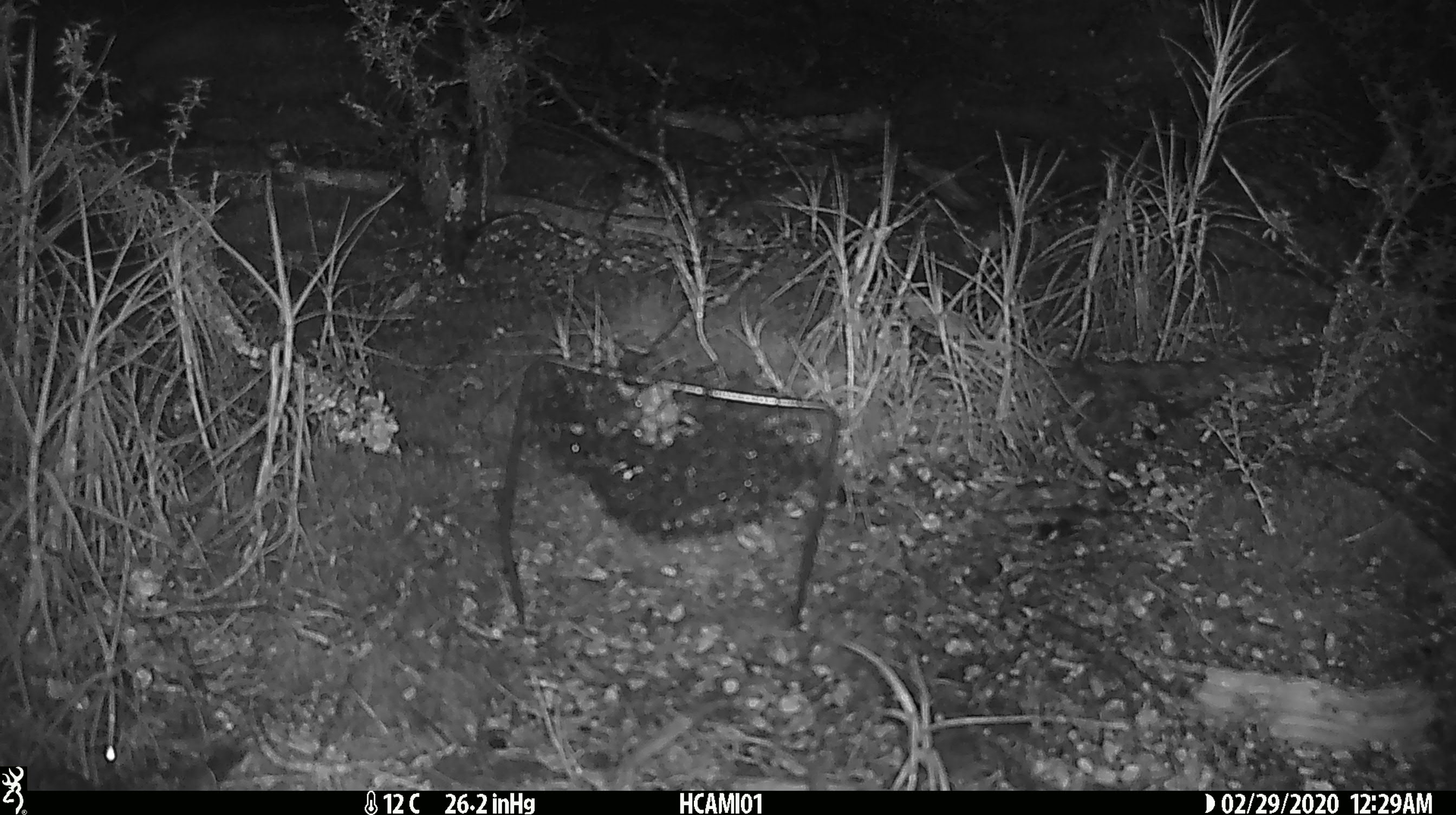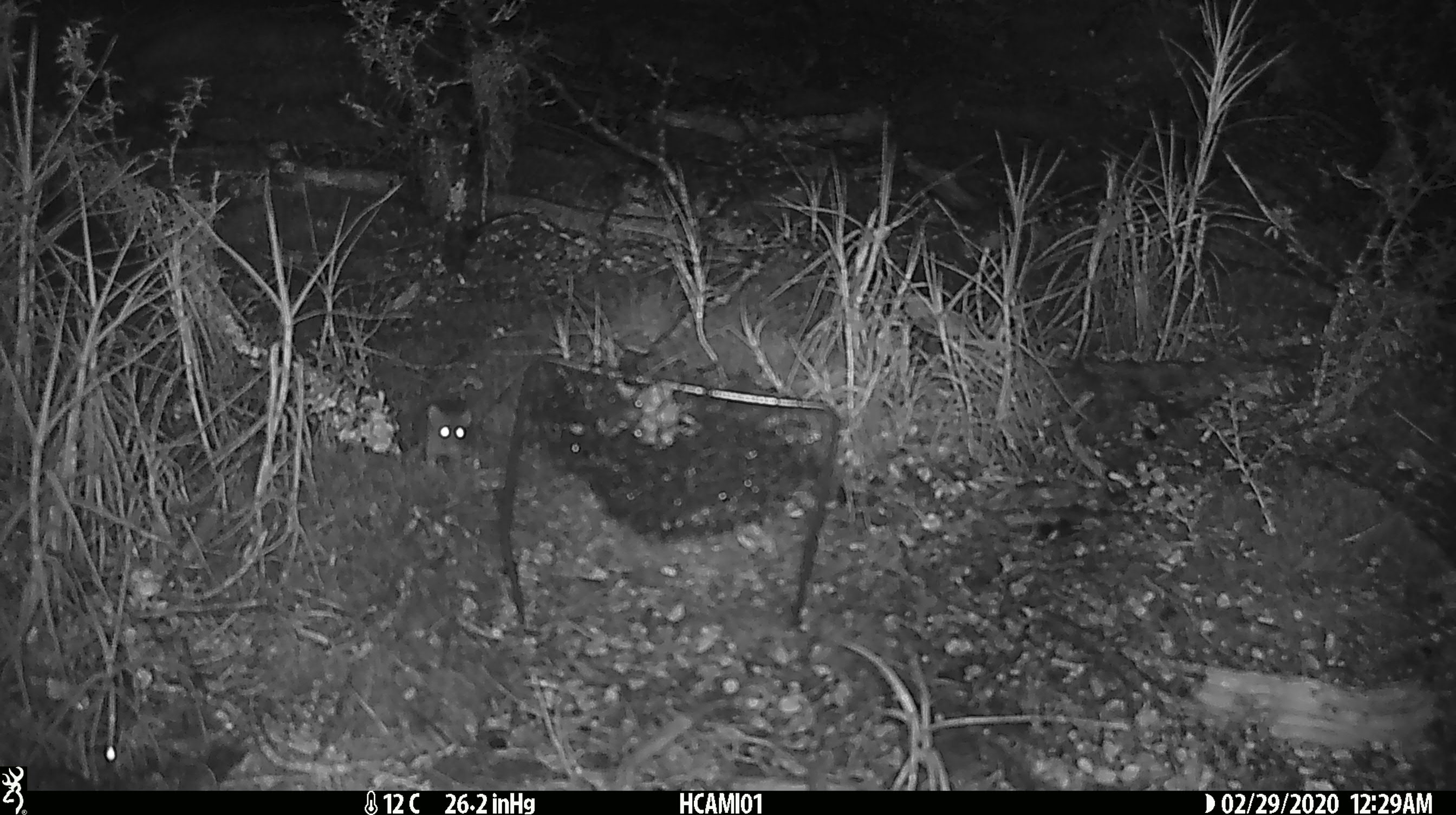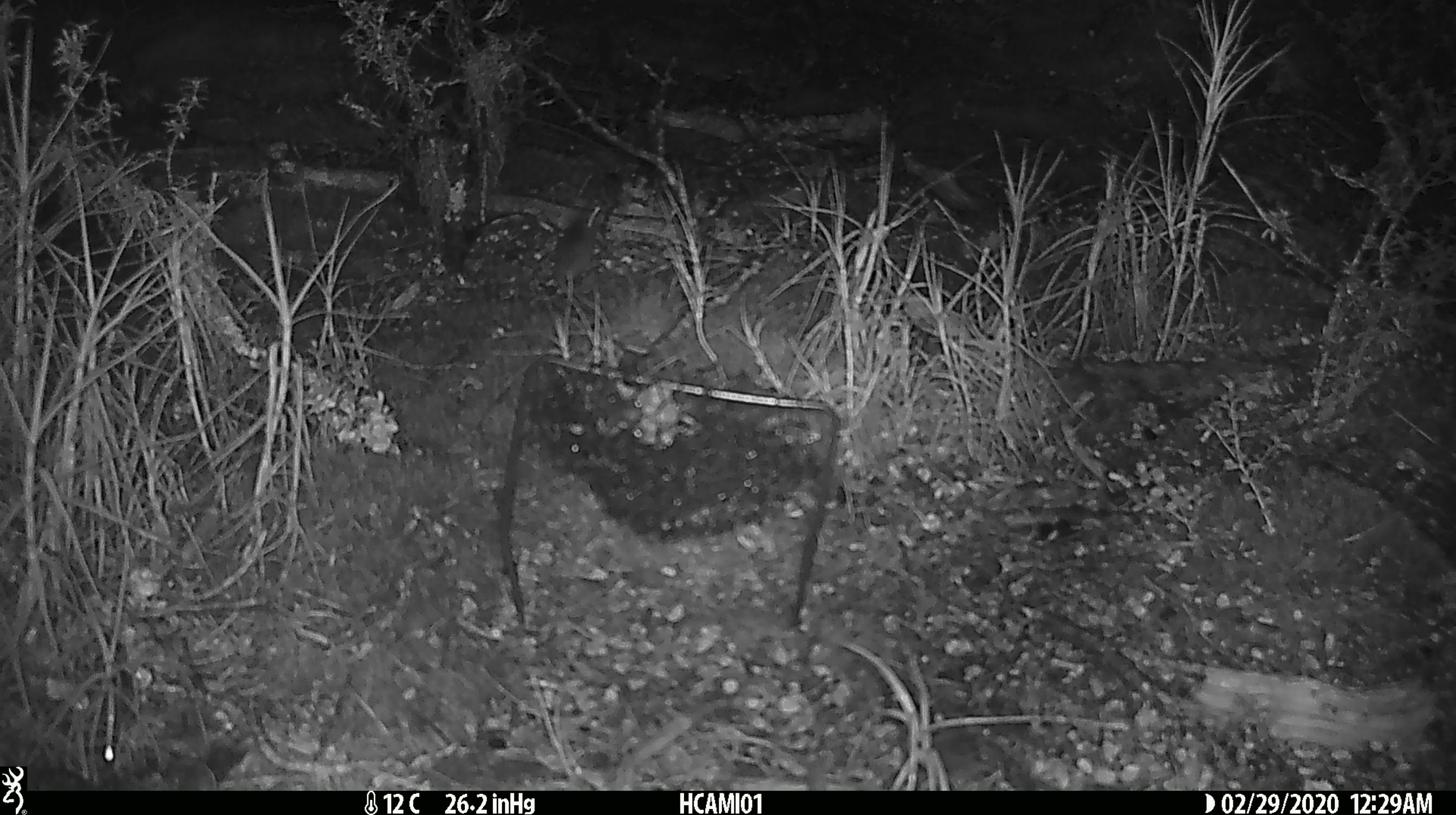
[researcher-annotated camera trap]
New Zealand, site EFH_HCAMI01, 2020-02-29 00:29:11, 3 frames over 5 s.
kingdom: Animalia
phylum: Chordata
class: Mammalia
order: Rodentia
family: Muridae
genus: Mus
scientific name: Mus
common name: mouse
Mouse (Mus).